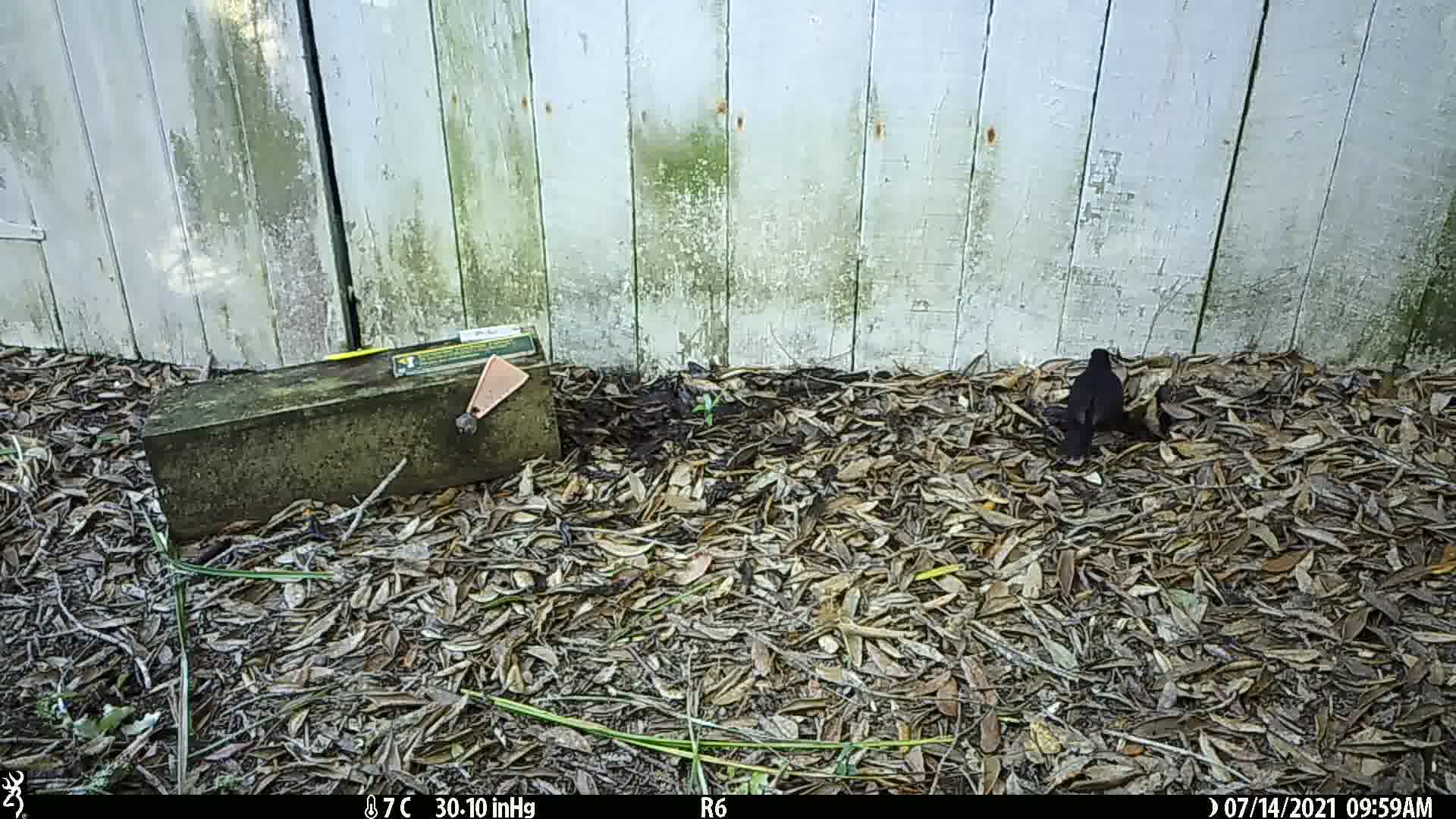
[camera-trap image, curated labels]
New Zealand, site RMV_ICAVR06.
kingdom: Animalia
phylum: Chordata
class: Aves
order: Passeriformes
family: Turdidae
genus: Turdus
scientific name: Turdus merula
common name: eurasian blackbird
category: blackbird